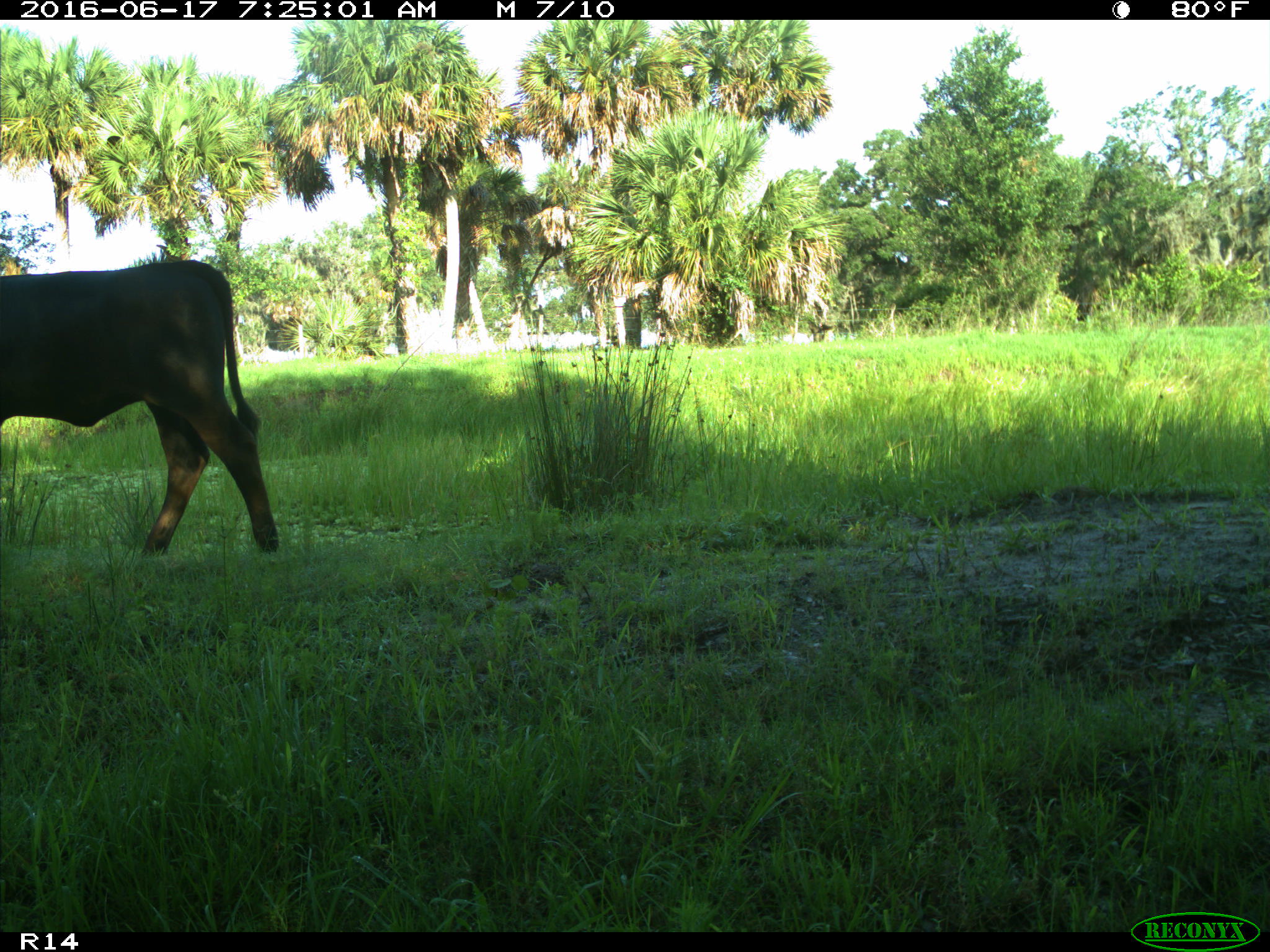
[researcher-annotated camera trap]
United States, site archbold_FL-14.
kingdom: Animalia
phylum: Chordata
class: Mammalia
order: Artiodactyla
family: Bovidae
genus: Bos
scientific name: Bos taurus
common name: domestic cow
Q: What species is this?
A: Bos taurus (domestic cow).